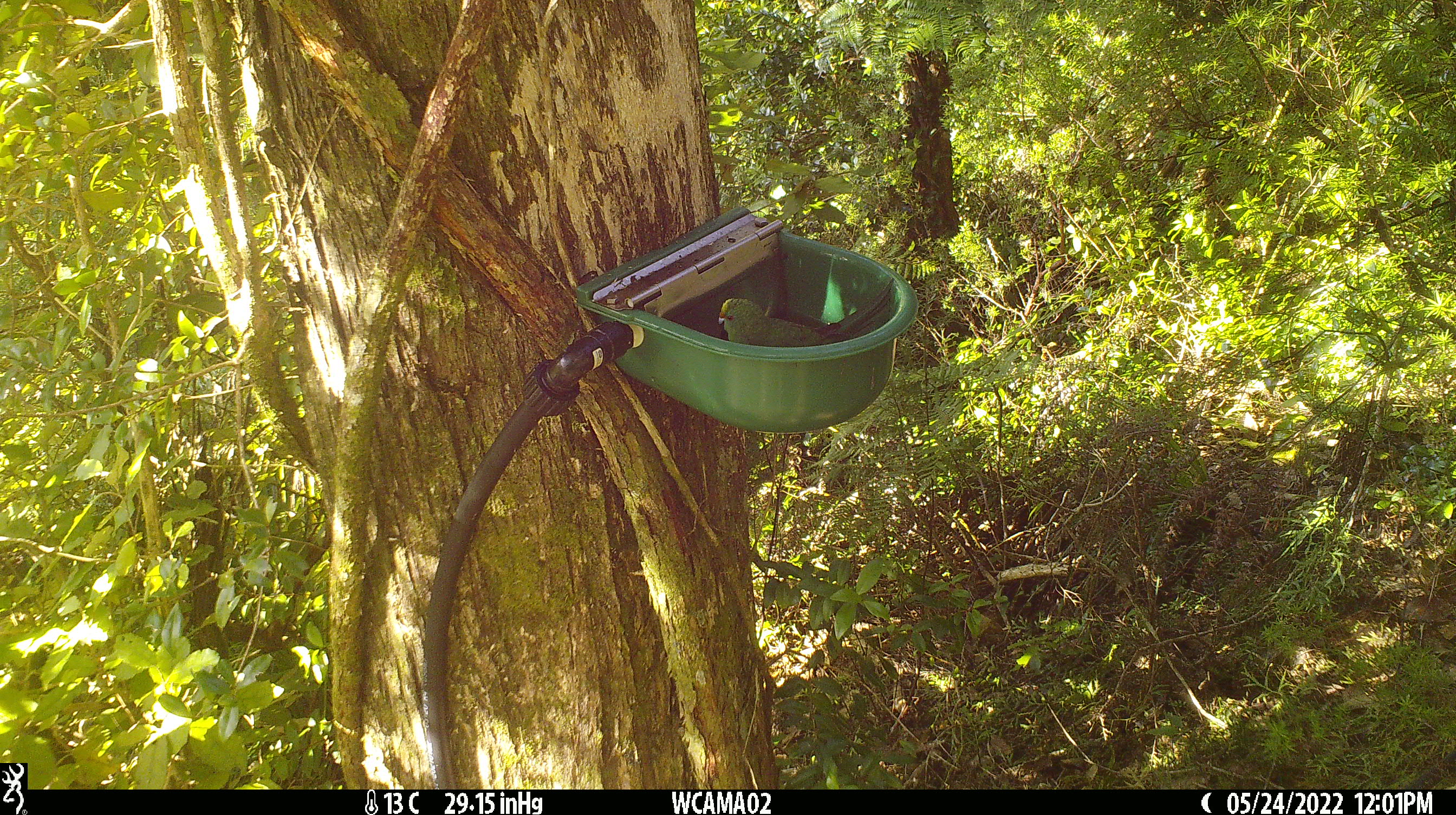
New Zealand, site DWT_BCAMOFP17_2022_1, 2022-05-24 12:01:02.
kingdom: Animalia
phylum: Chordata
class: Aves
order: Psittaciformes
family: Psittaculidae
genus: Cyanoramphus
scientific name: Cyanoramphus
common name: parakeet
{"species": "parakeet (Cyanoramphus)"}